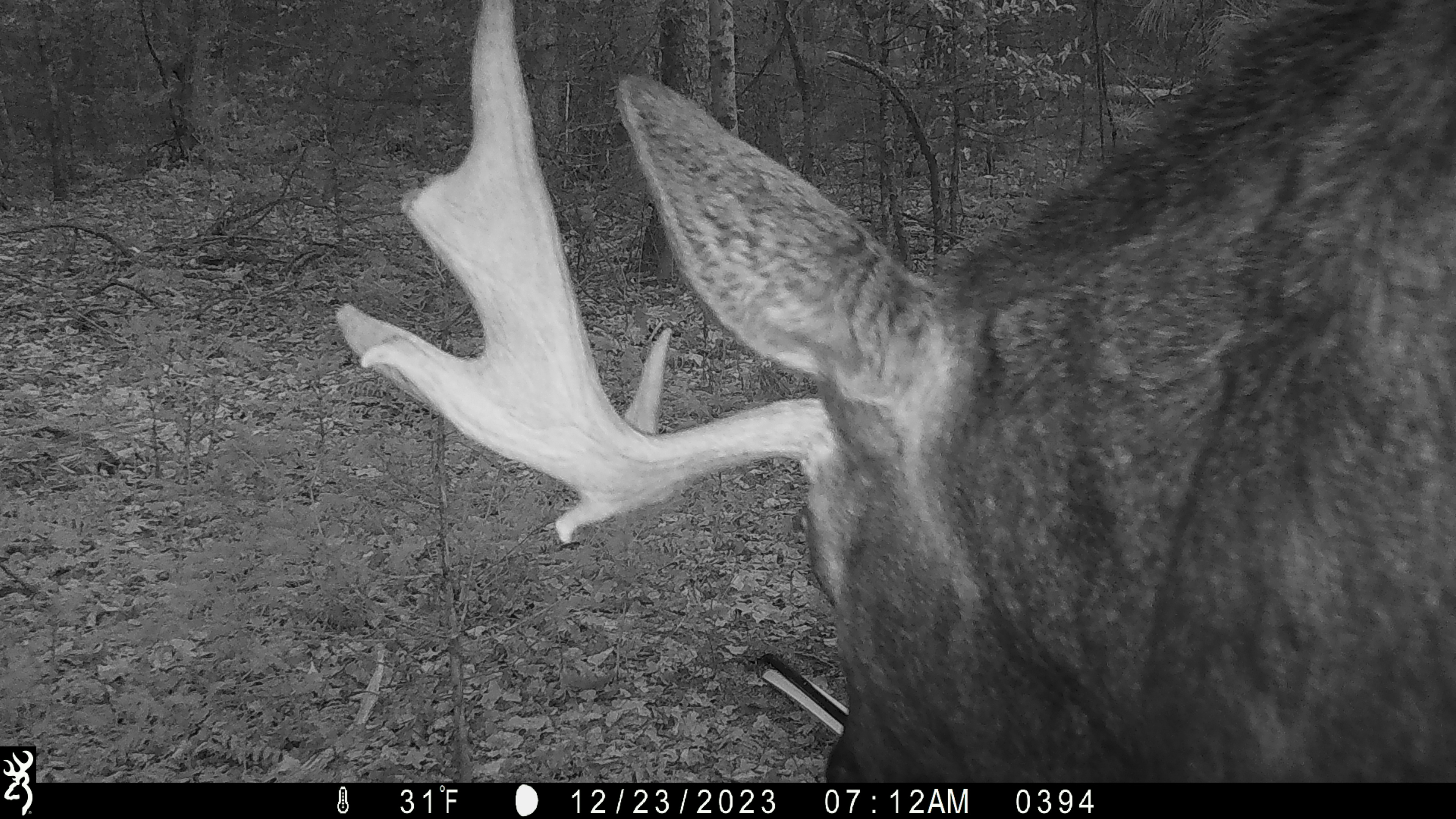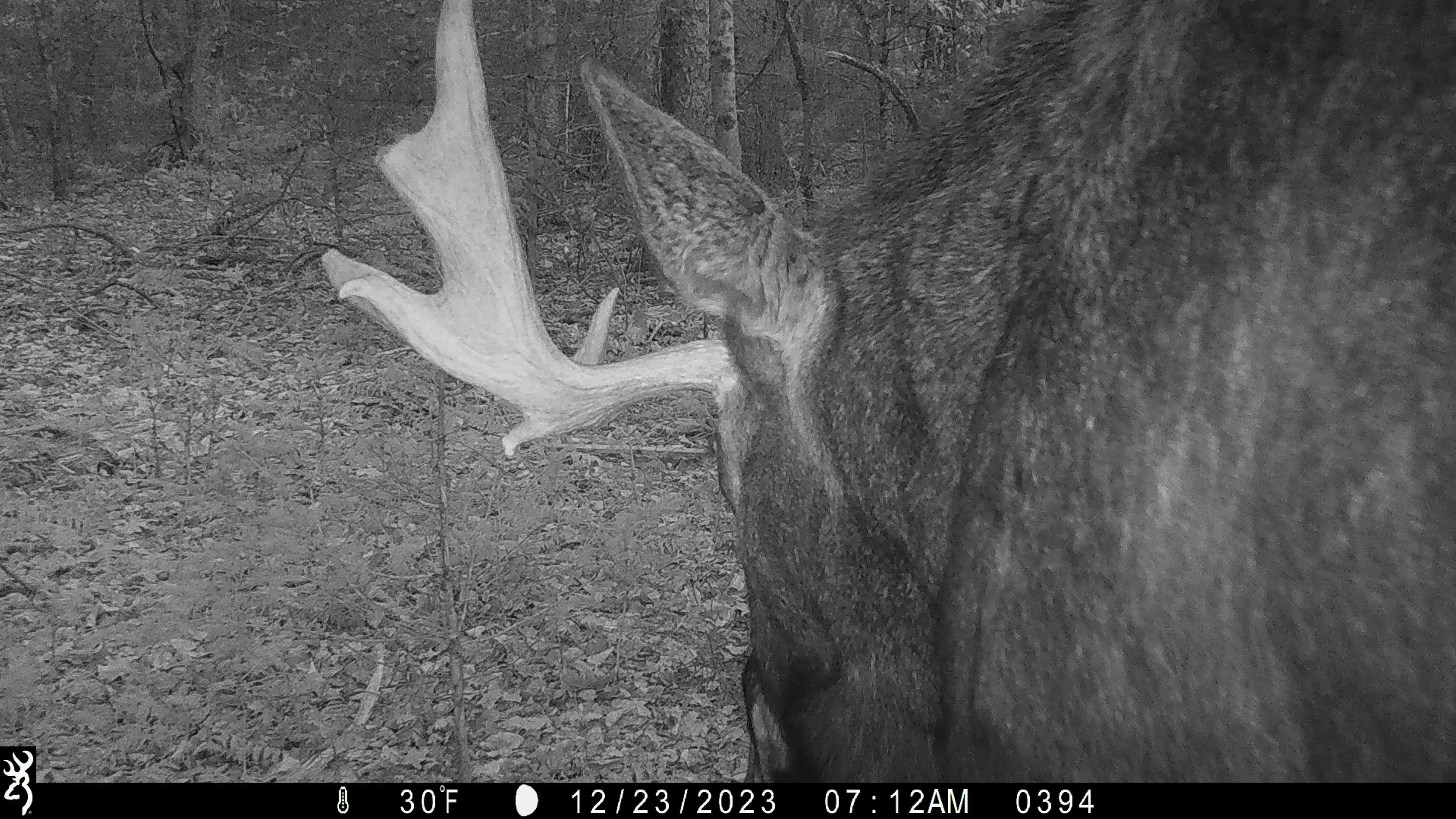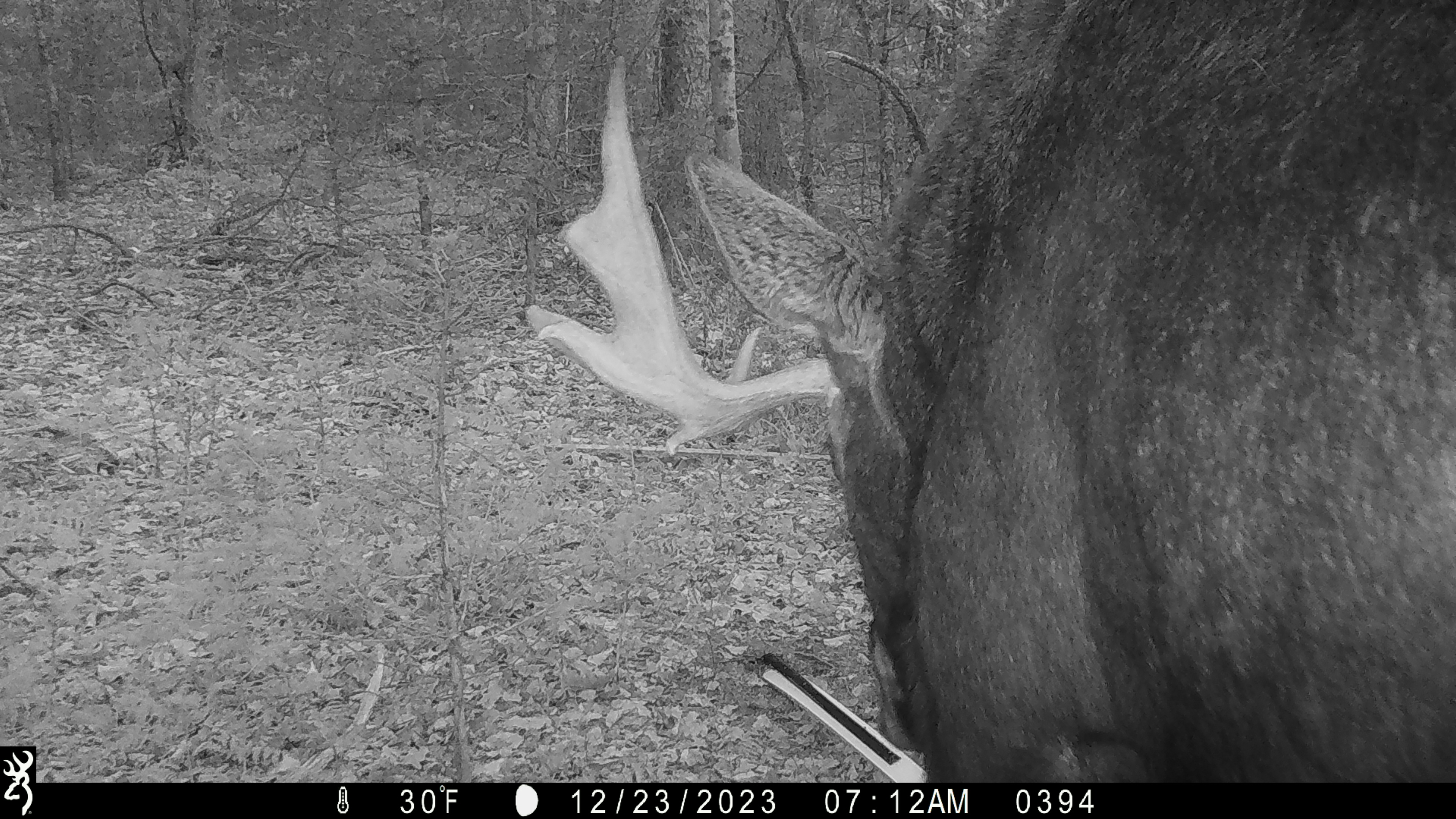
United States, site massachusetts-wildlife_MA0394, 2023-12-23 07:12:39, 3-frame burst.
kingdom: Animalia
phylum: Chordata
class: Mammalia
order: Artiodactyla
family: Cervidae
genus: Alces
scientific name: Alces alces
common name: moose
Moose (Alces alces).